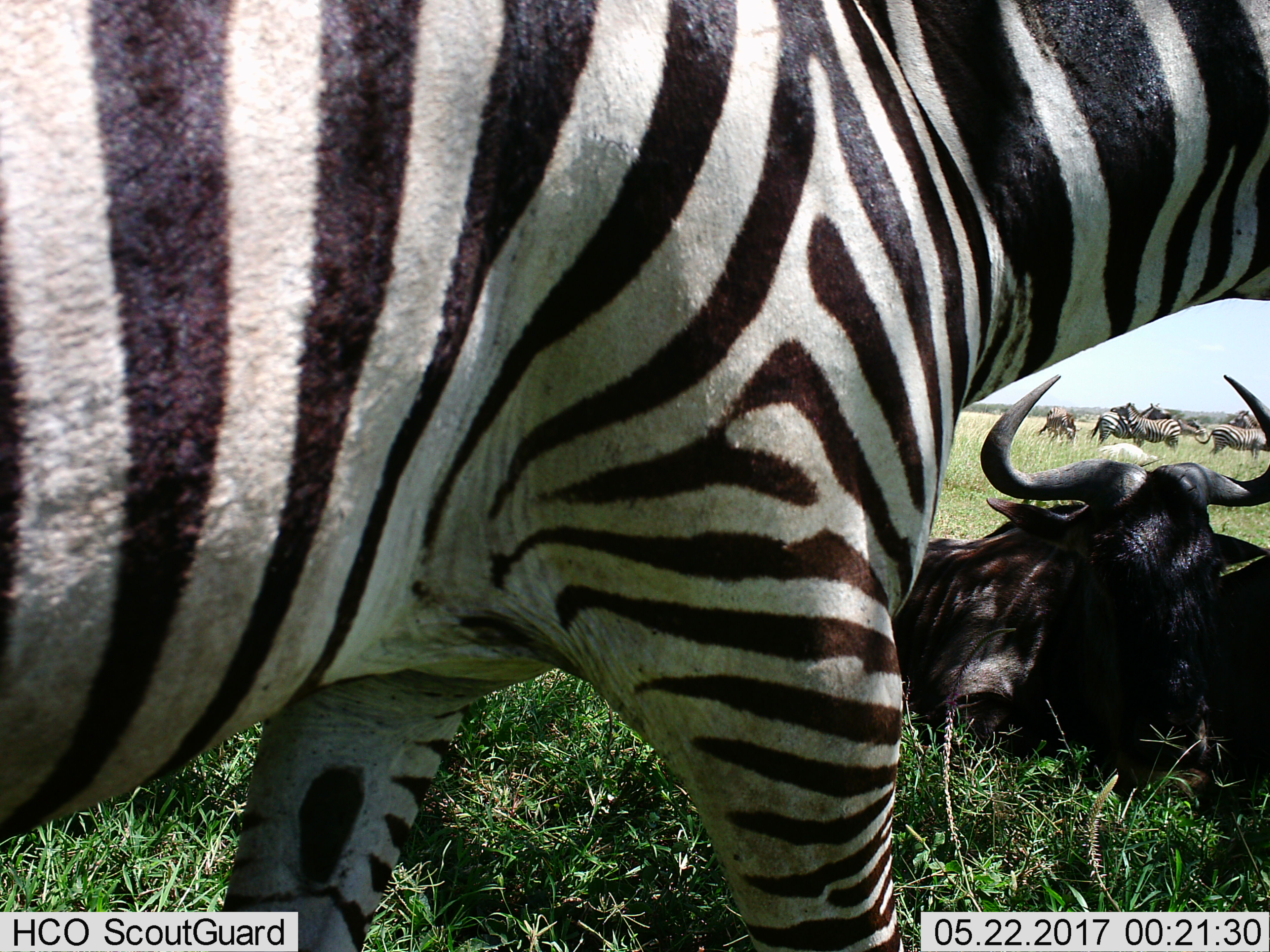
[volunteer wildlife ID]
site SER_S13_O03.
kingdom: Animalia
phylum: Chordata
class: Mammalia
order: Artiodactyla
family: Bovidae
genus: Connochaetes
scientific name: Connochaetes taurinus taurinus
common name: blue wildebeest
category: wildebeestblue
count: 2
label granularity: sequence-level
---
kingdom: Animalia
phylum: Chordata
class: Mammalia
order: Perissodactyla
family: Equidae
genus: Equus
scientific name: Equus quagga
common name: plains zebra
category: zebraplains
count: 8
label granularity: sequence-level